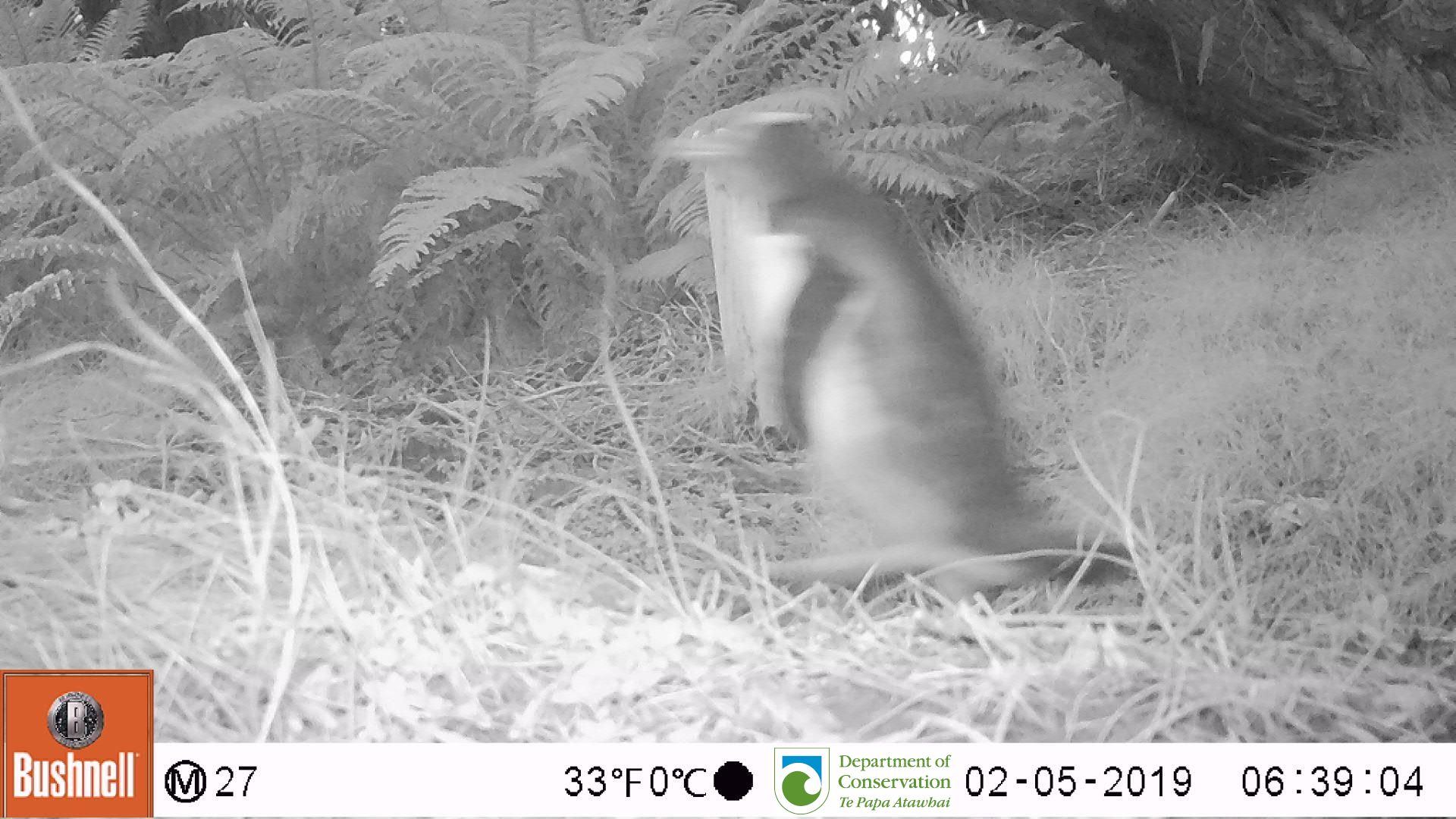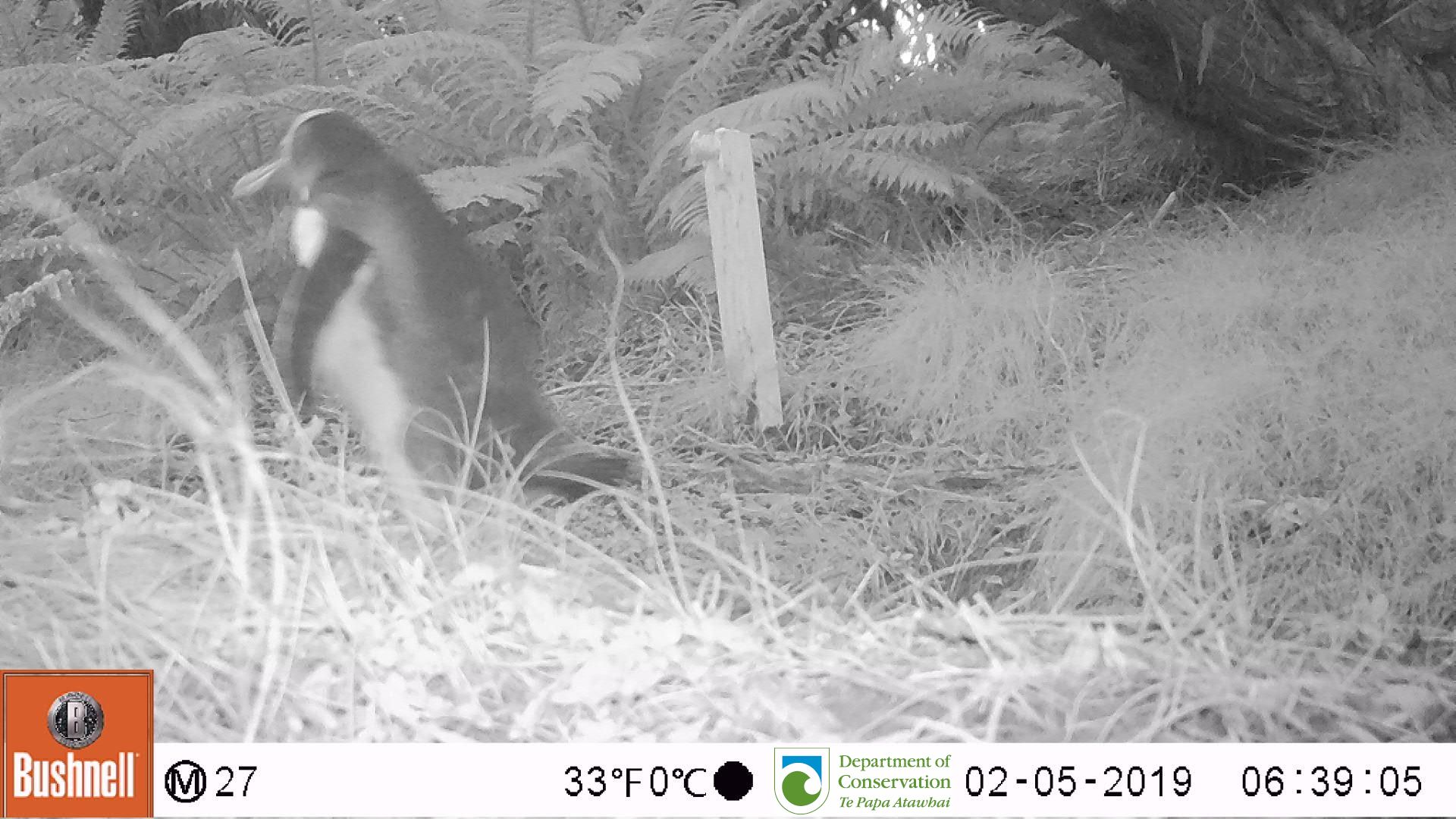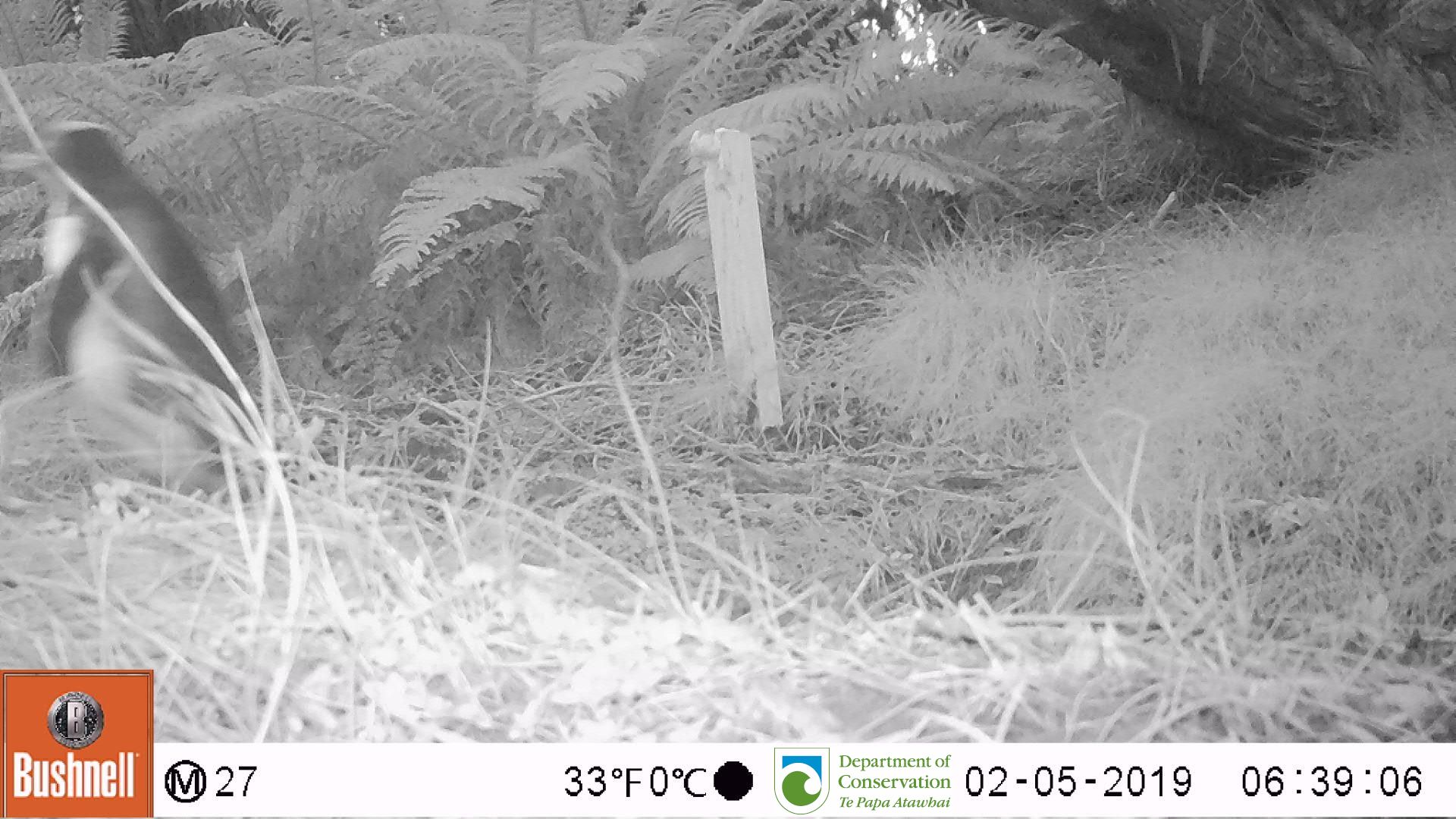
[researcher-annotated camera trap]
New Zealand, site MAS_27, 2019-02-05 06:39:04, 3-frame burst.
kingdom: Animalia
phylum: Chordata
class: Aves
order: Sphenisciformes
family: Spheniscidae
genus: Megadyptes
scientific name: Megadyptes antipodes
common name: yellow-eyed penguin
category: yellow eyed penguin